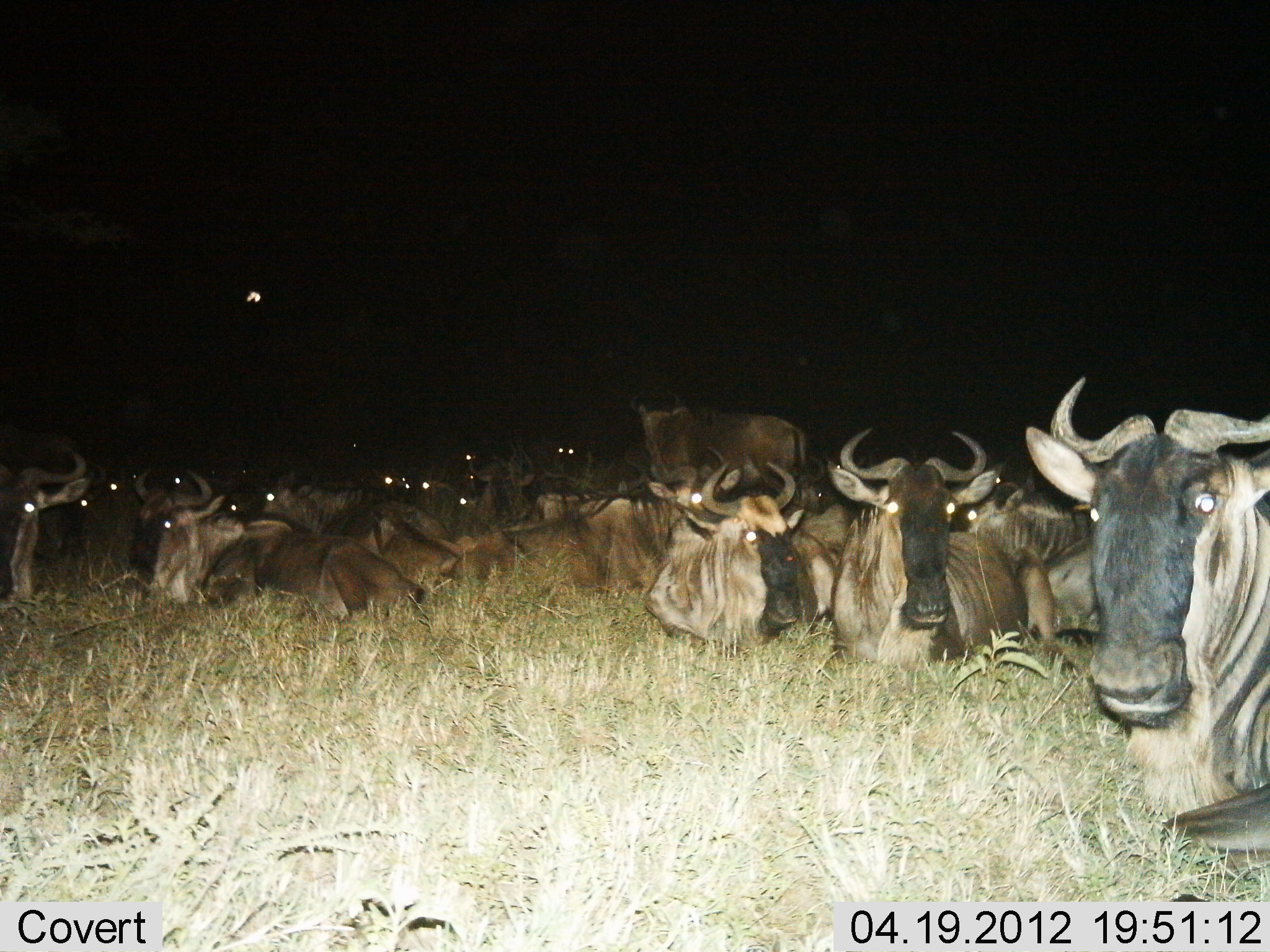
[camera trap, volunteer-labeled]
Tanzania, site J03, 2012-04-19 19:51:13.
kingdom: Animalia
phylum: Chordata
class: Mammalia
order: Artiodactyla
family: Bovidae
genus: Connochaetes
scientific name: Connochaetes taurinus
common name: blue wildebeest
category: wildebeest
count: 11-50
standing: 29%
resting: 100%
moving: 7%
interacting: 0%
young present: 7%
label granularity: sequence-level